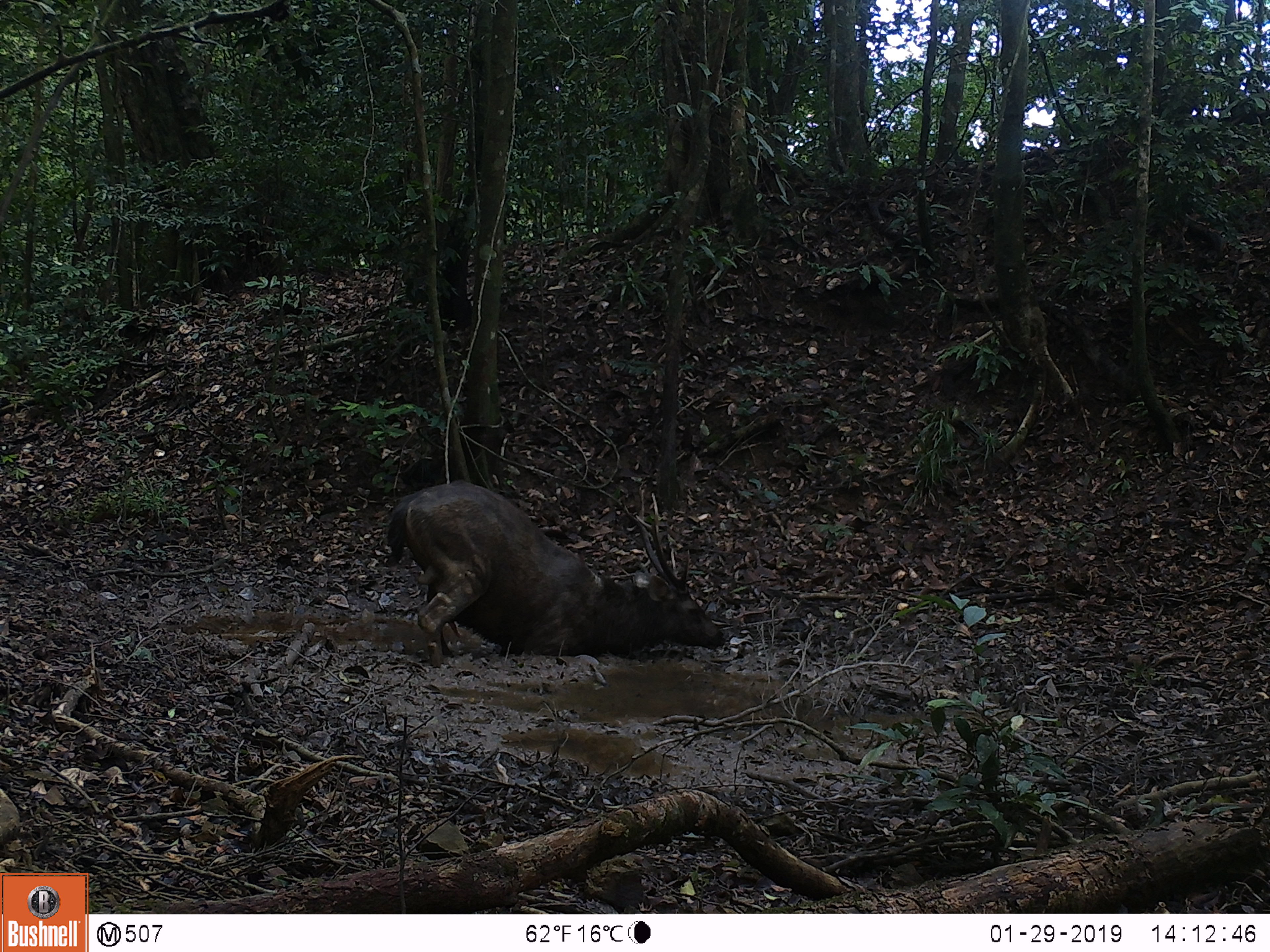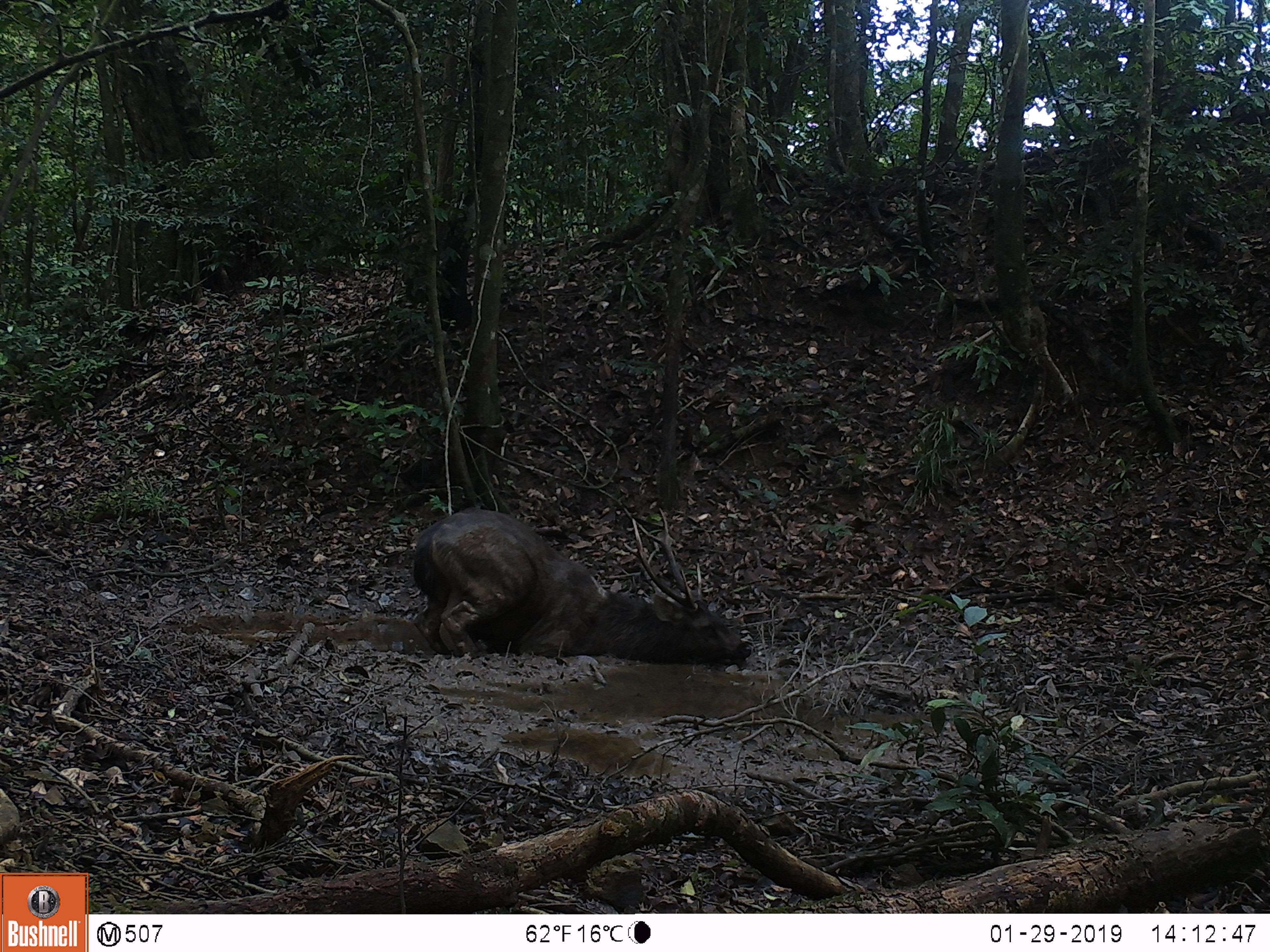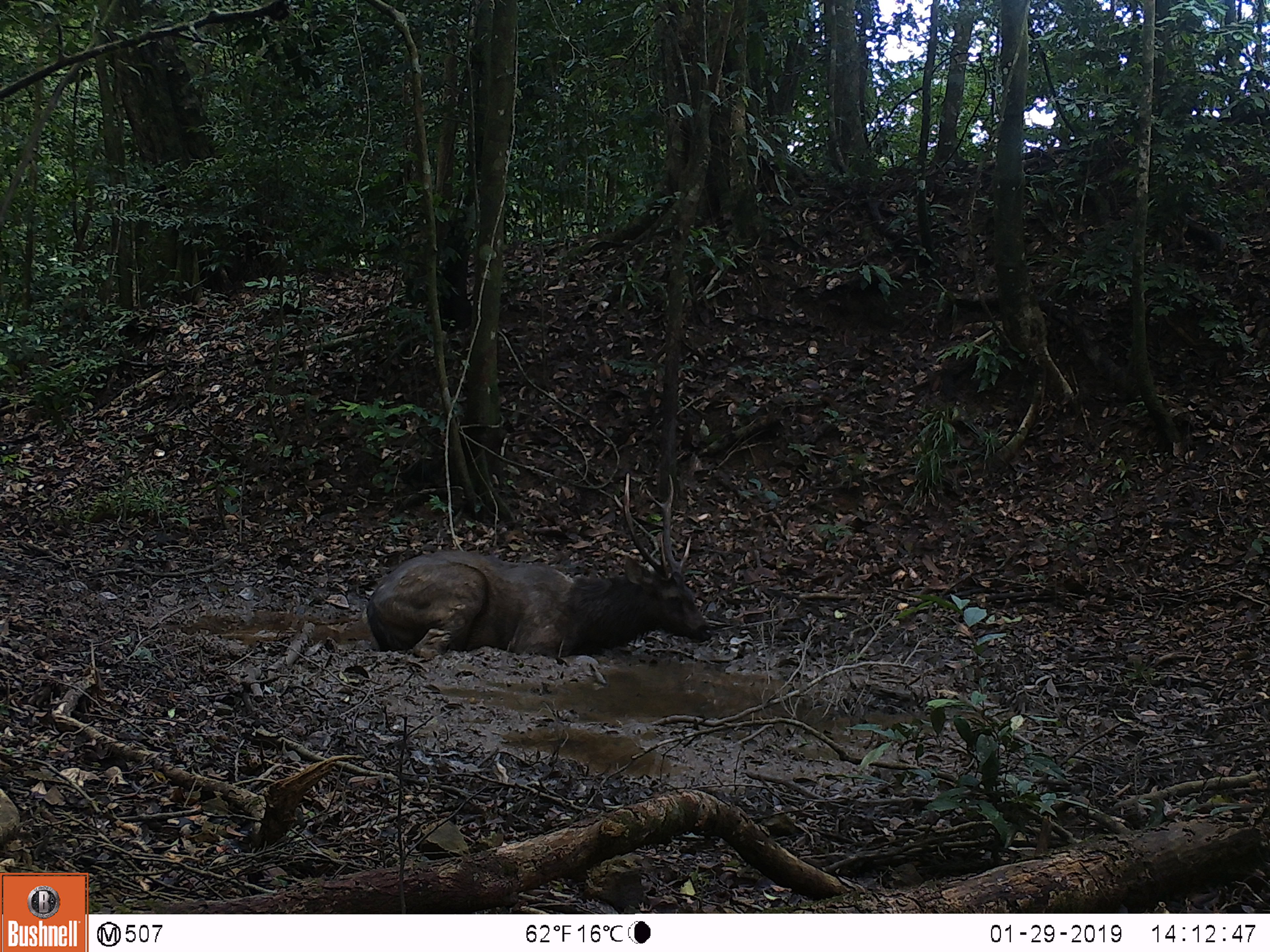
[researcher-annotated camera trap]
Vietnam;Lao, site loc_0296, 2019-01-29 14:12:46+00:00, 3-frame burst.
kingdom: Animalia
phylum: Chordata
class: Mammalia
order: Artiodactyla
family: Cervidae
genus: Rusa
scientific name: Rusa unicolor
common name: sambar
Sambar (Rusa unicolor). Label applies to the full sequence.